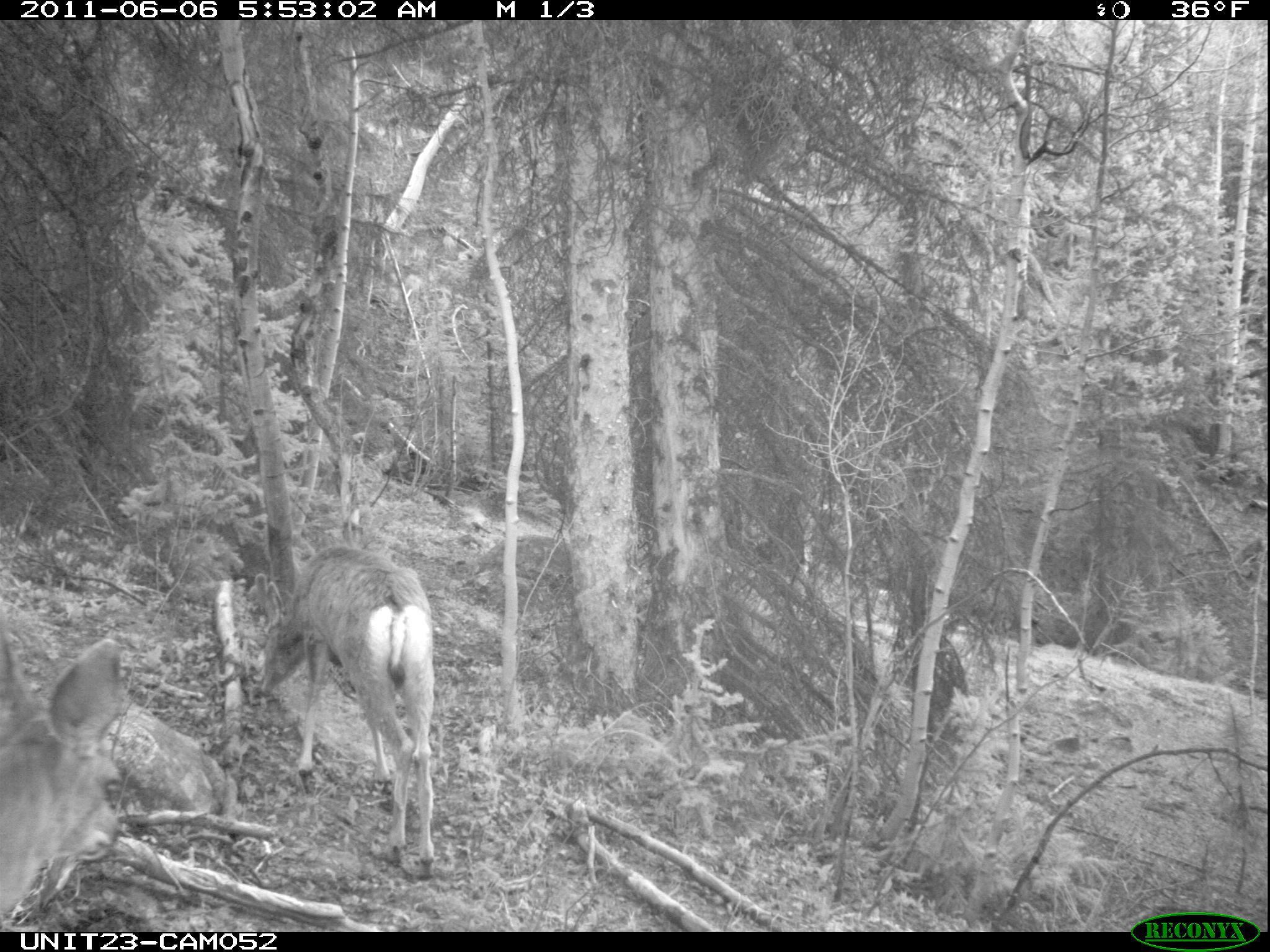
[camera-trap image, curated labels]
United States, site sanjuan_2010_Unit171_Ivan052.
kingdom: Animalia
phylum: Chordata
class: Mammalia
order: Artiodactyla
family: Cervidae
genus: Odocoileus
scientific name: Odocoileus hemionus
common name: mule deer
Odocoileus hemionus (mule deer).